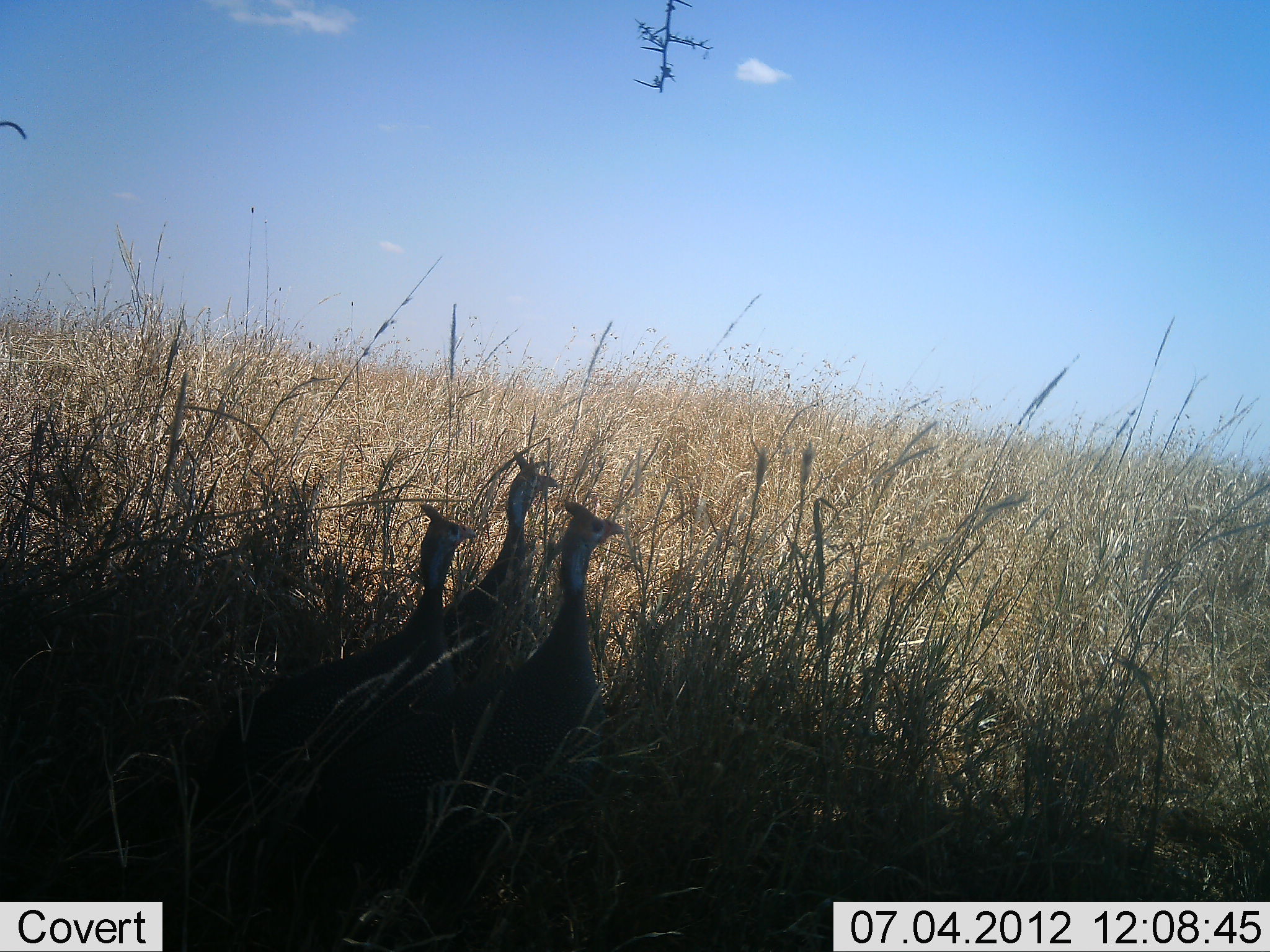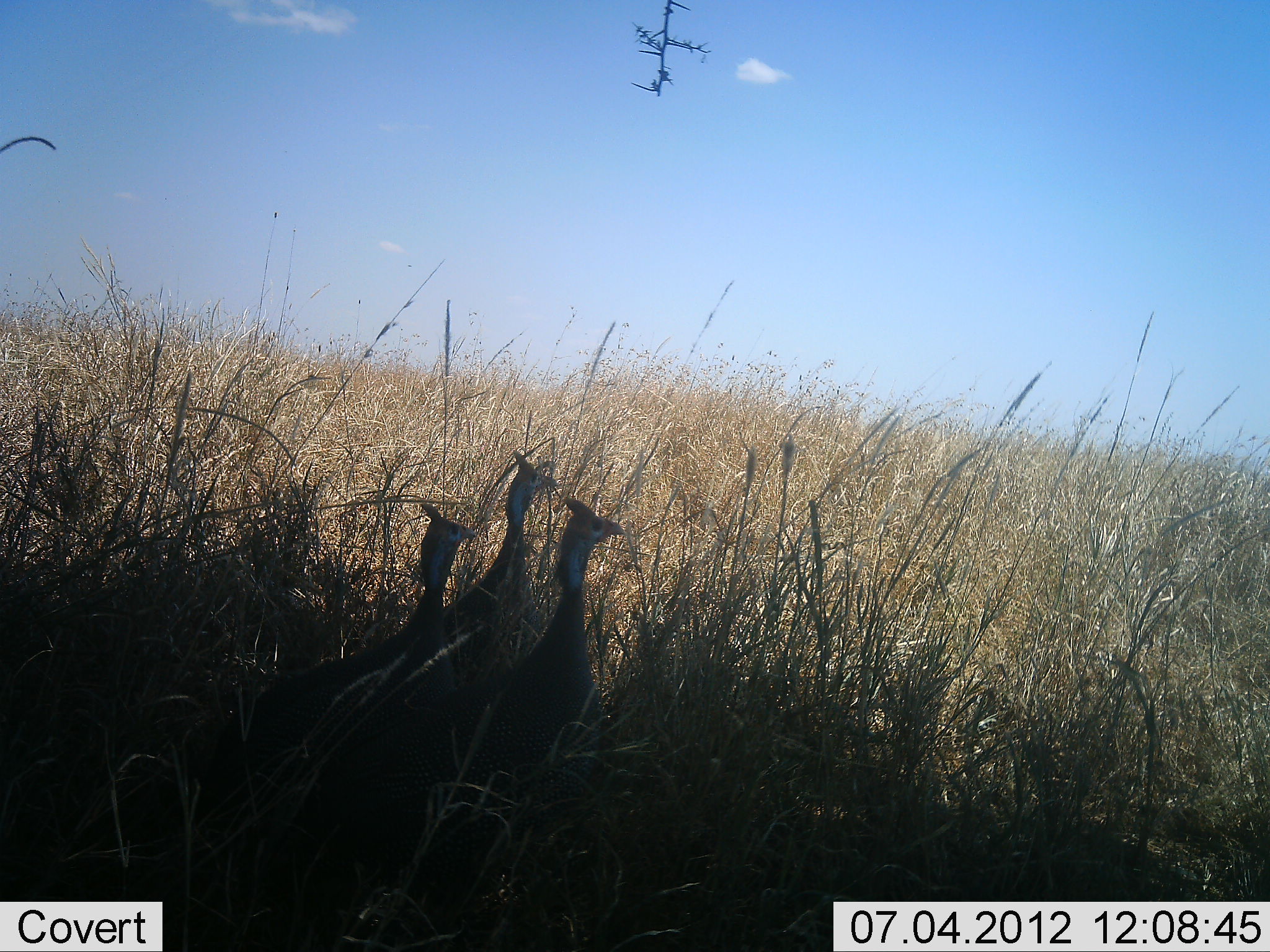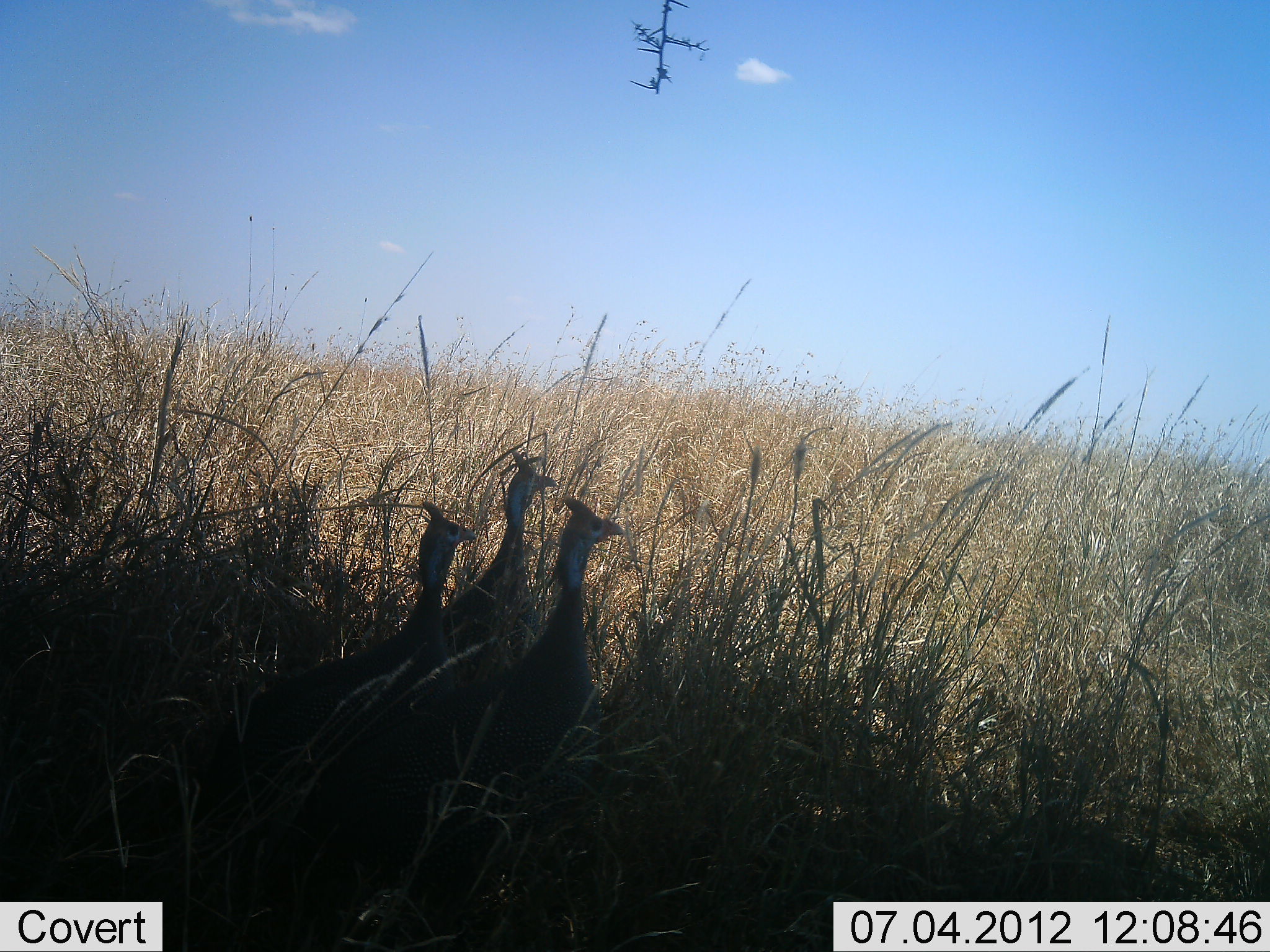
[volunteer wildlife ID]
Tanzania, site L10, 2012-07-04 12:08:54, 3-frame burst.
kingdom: Animalia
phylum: Chordata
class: Aves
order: Galliformes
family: Numididae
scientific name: Numididae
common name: guinea fowl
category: guineafowl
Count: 3.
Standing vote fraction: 100%.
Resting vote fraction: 0%.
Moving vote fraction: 0%.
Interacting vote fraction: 0%.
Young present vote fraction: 0%.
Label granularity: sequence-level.